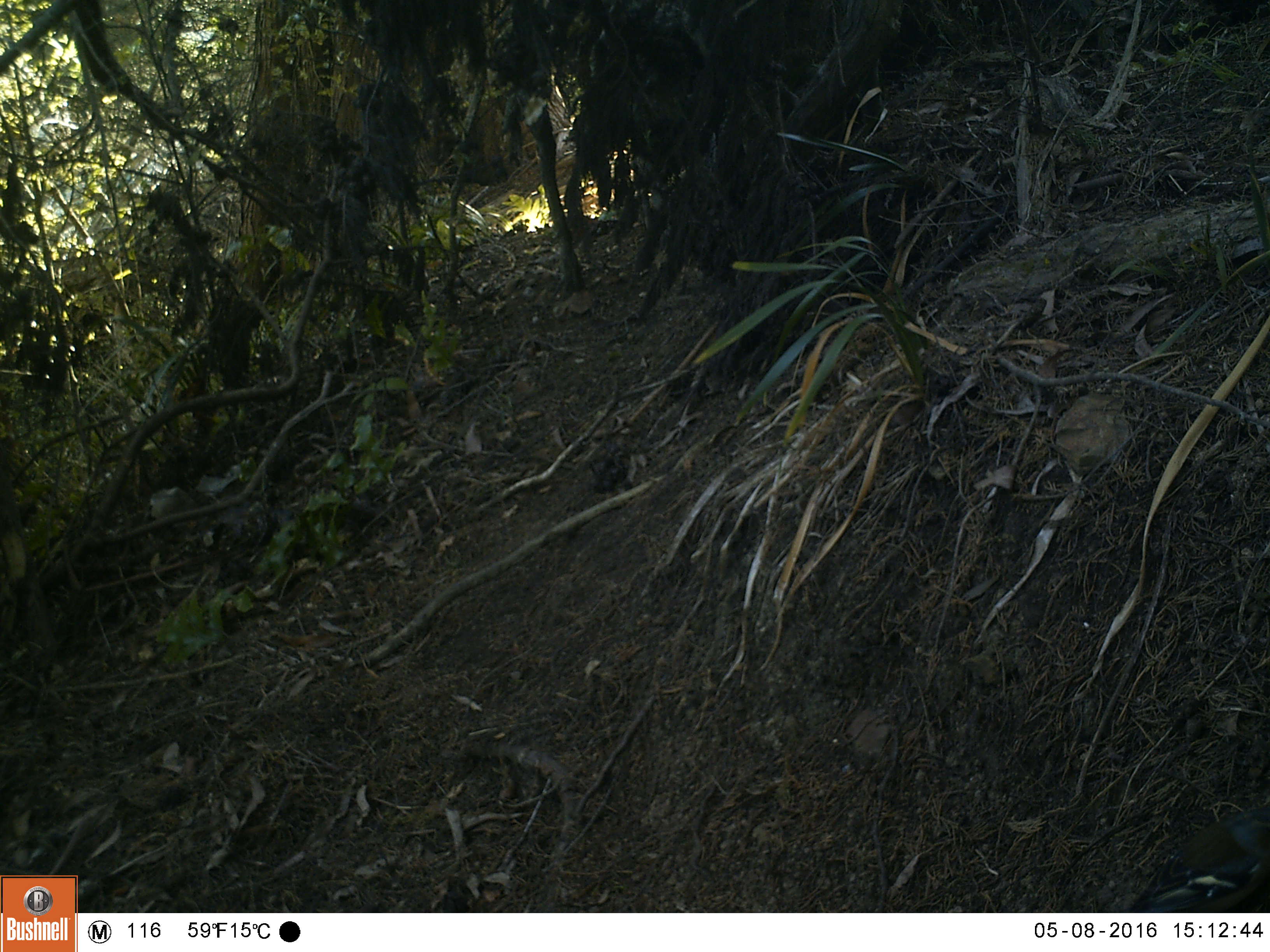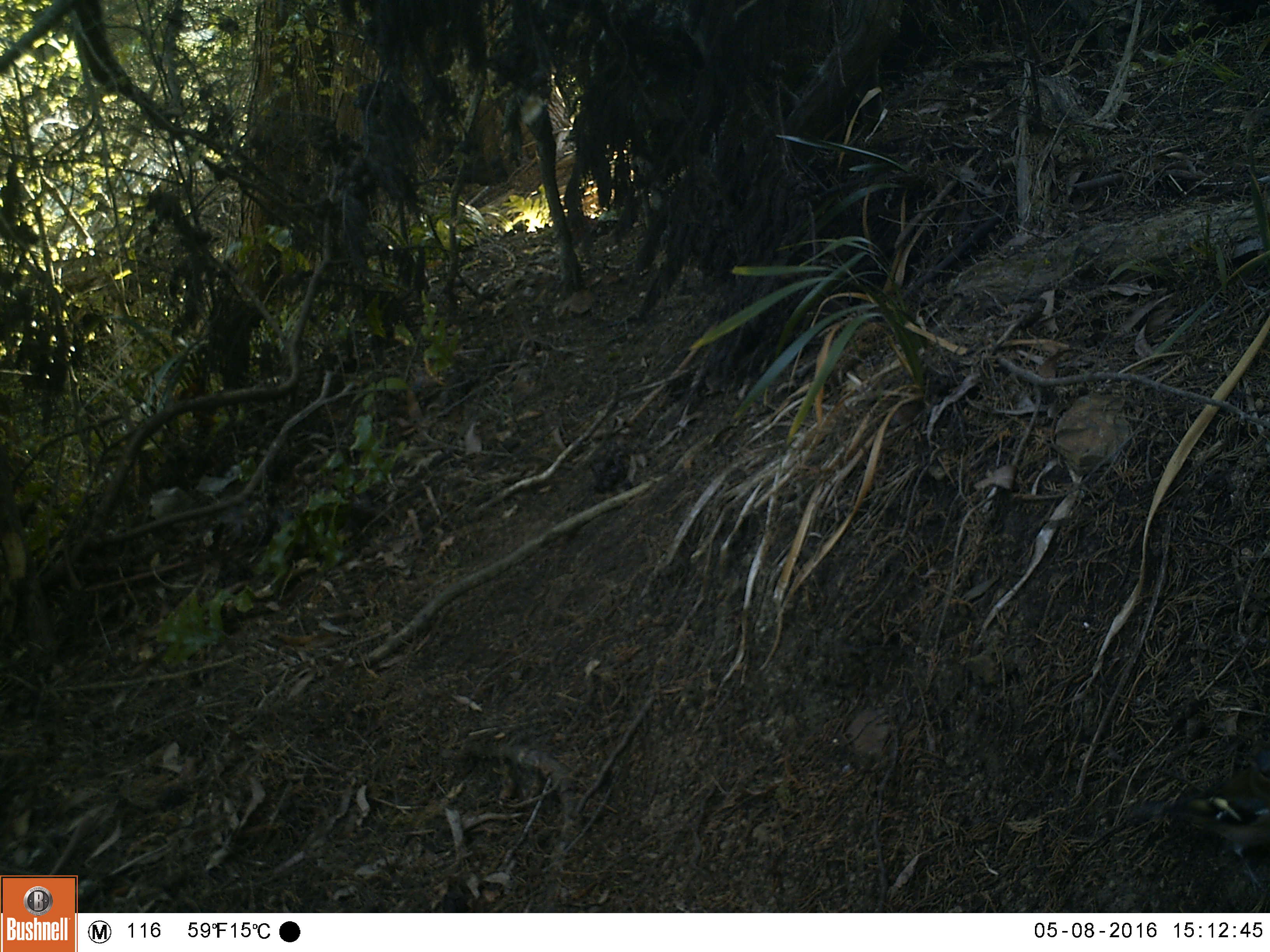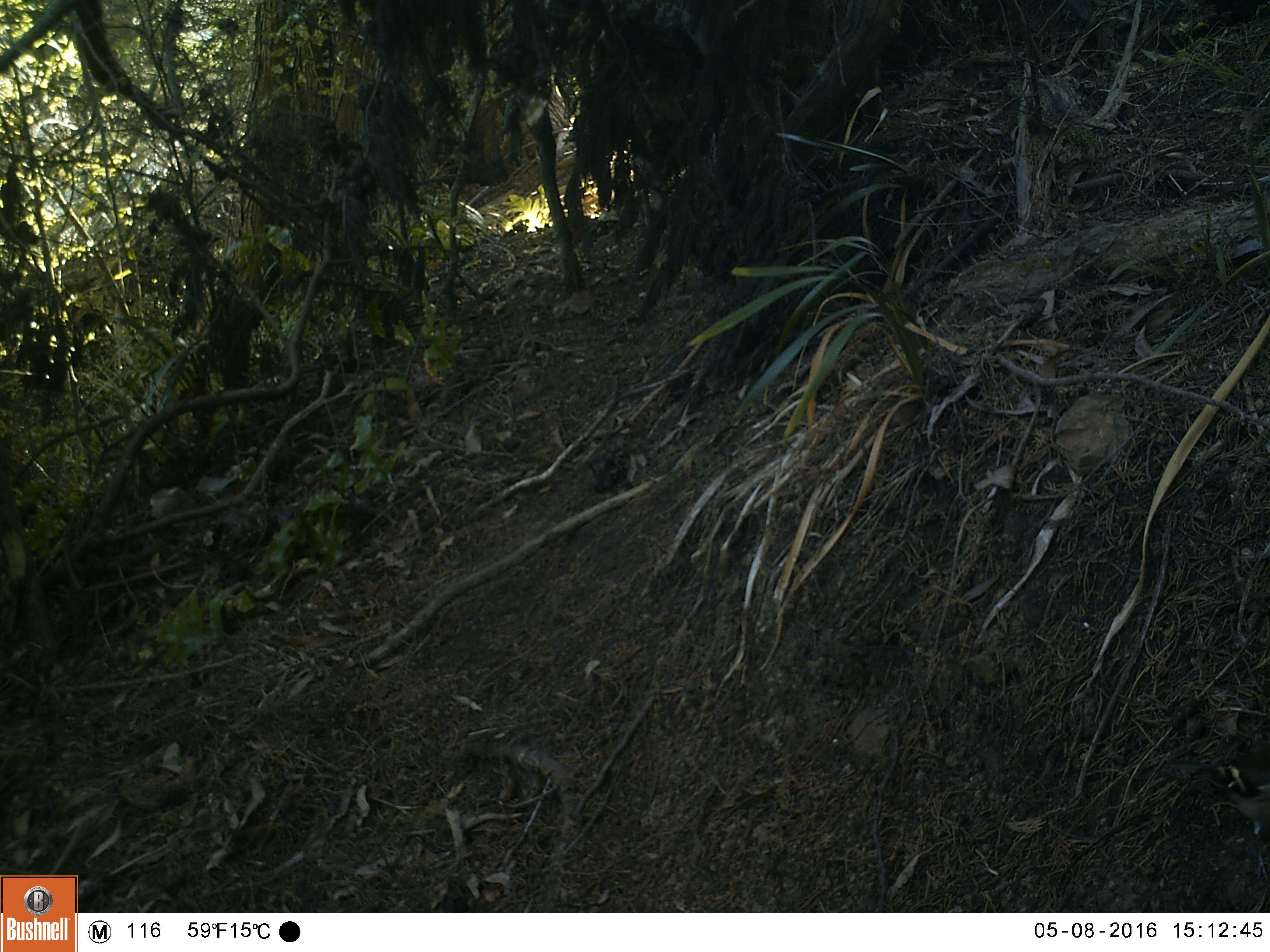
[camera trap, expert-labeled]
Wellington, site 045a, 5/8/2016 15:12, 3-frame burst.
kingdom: Animalia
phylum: Chordata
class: Aves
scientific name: Aves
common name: bird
Bird (Aves).